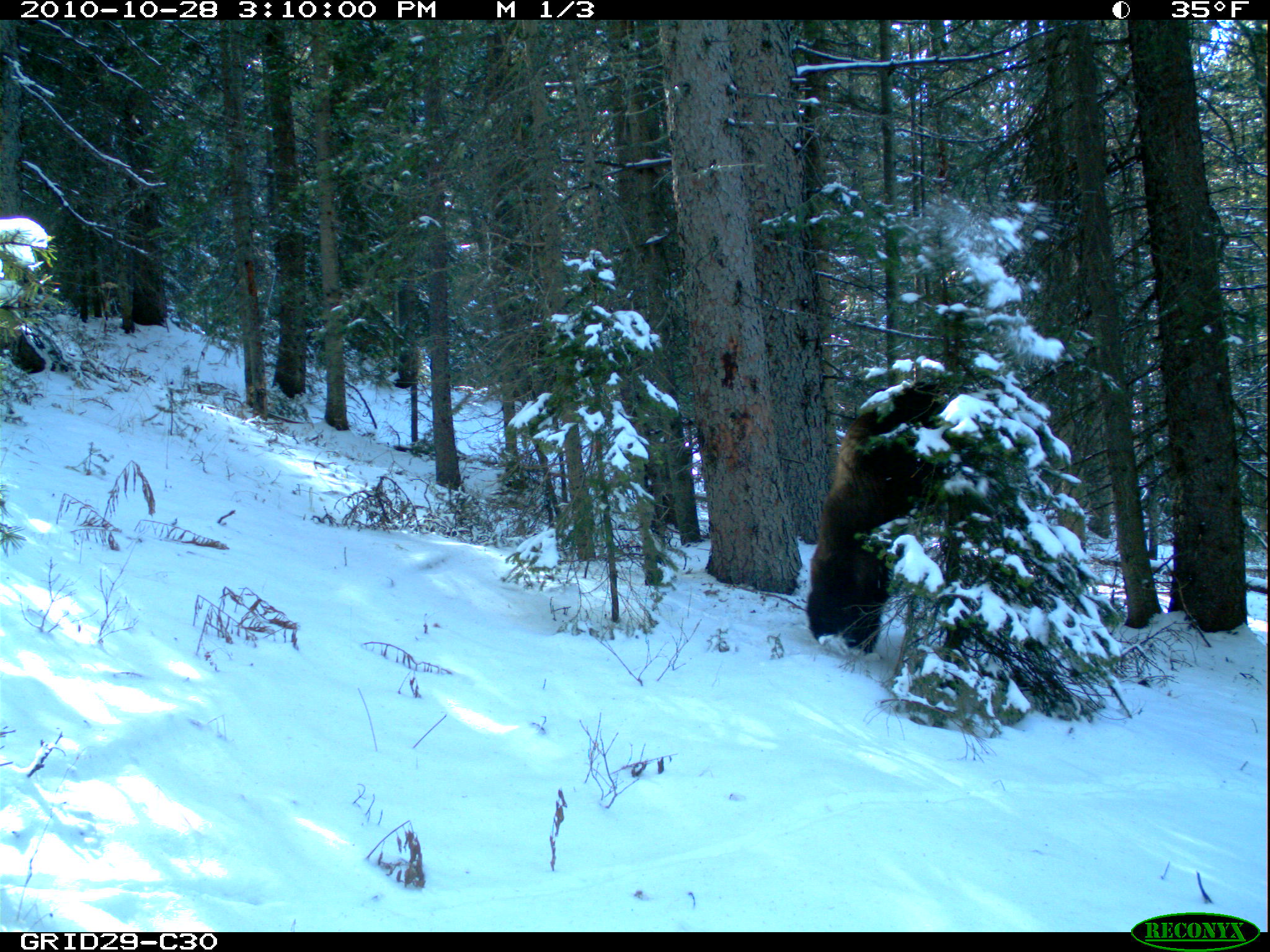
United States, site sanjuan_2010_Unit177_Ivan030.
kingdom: Animalia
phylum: Chordata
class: Mammalia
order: Carnivora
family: Ursidae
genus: Ursus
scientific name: Ursus americanus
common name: american black bear